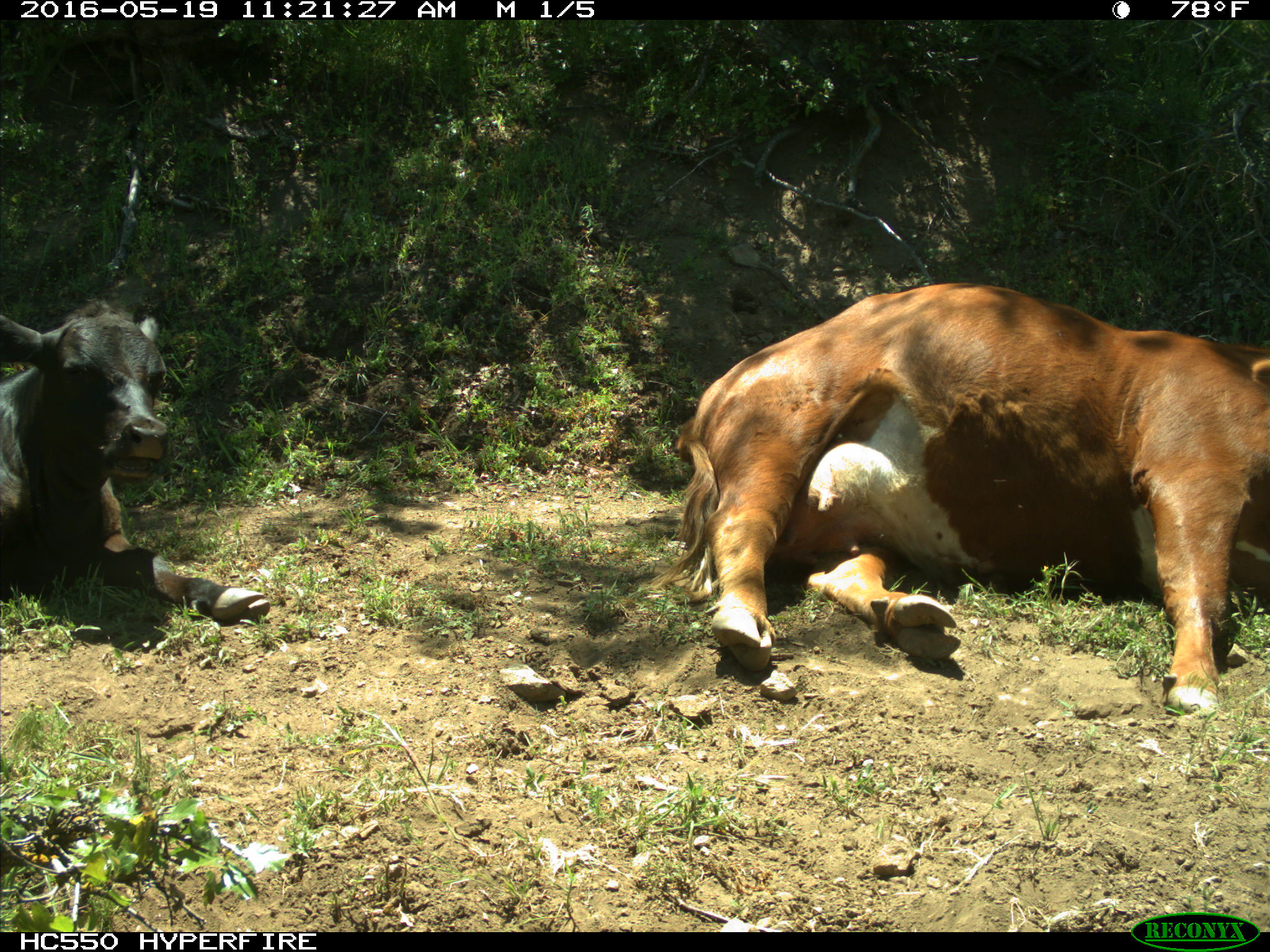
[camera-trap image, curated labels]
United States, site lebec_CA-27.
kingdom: Animalia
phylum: Chordata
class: Mammalia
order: Artiodactyla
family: Bovidae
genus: Bos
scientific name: Bos taurus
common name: domestic cow